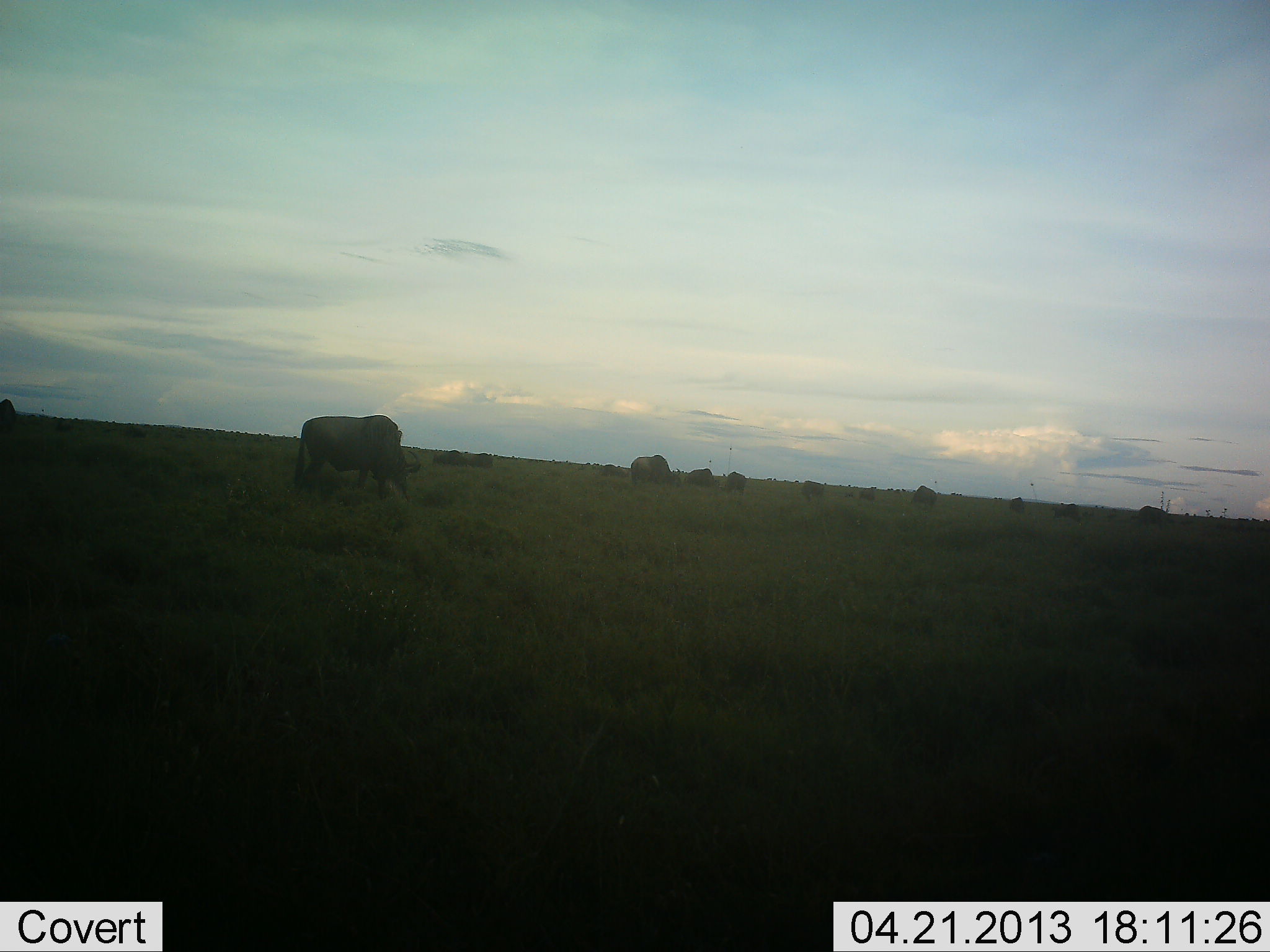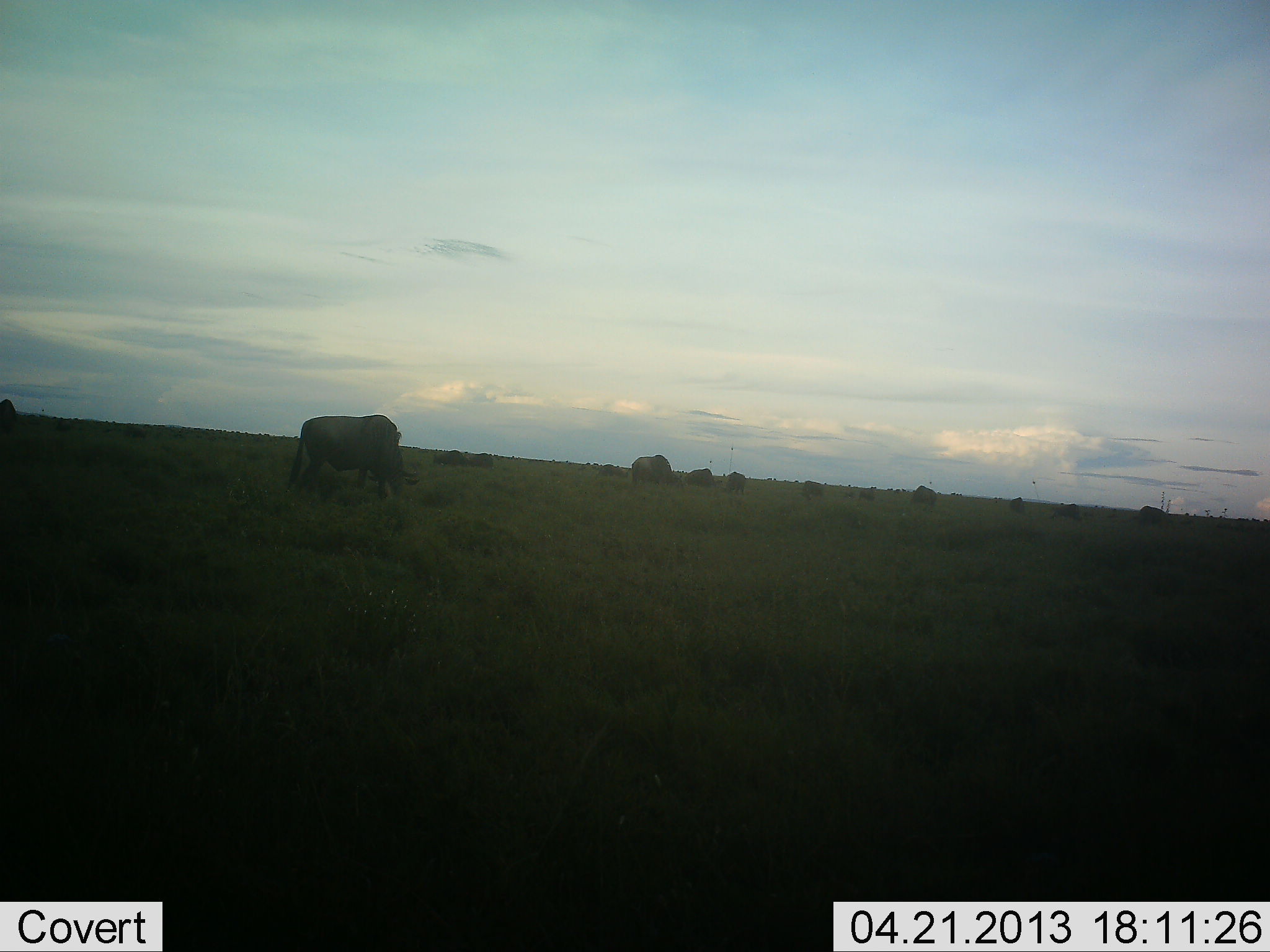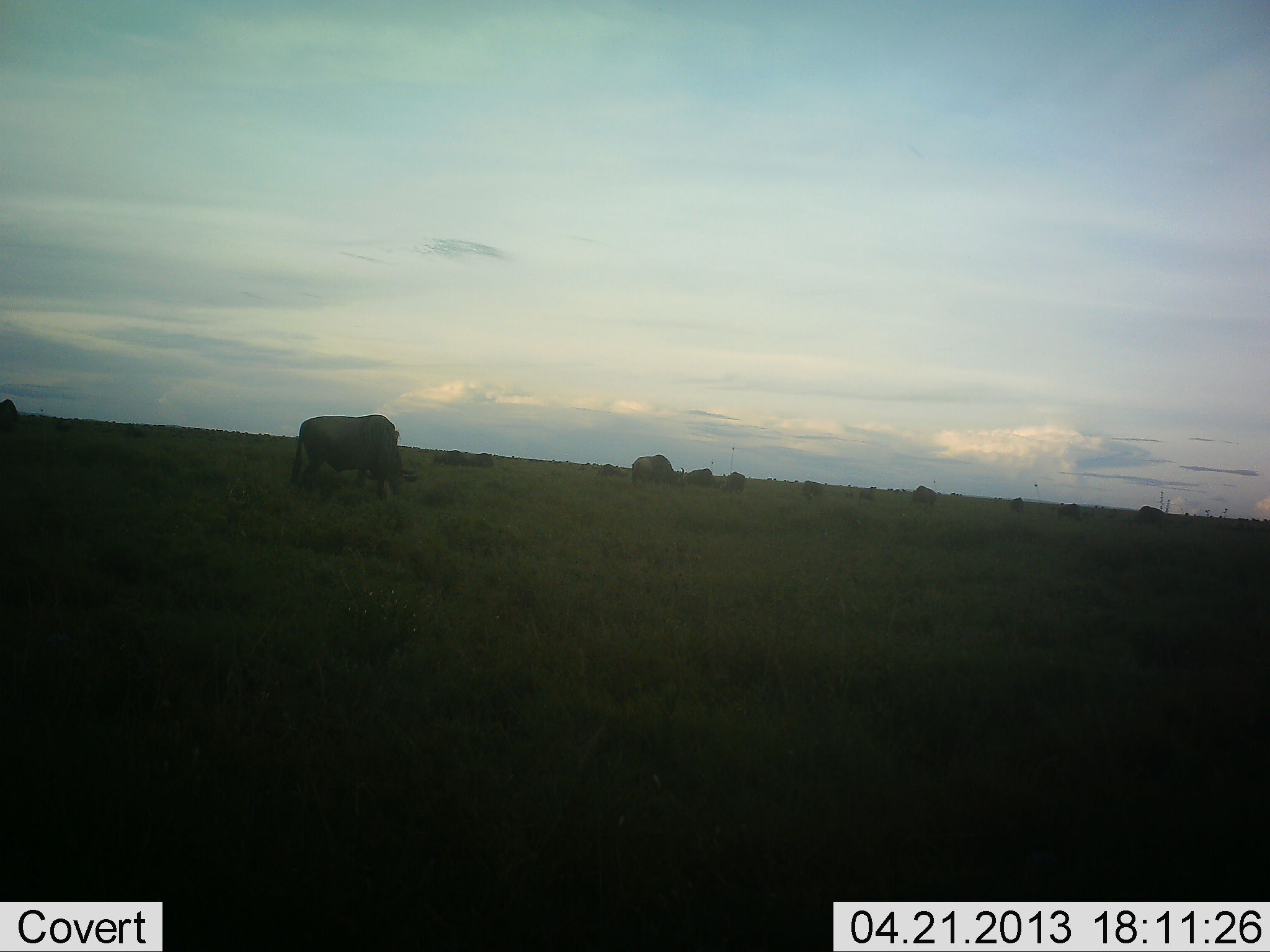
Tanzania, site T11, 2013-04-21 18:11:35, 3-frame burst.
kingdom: Animalia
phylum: Chordata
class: Mammalia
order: Artiodactyla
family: Bovidae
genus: Connochaetes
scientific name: Connochaetes taurinus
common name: blue wildebeest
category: wildebeest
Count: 11-50.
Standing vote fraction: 43%.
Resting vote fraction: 7%.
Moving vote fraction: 0%.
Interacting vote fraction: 0%.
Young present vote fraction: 0%.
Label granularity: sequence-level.